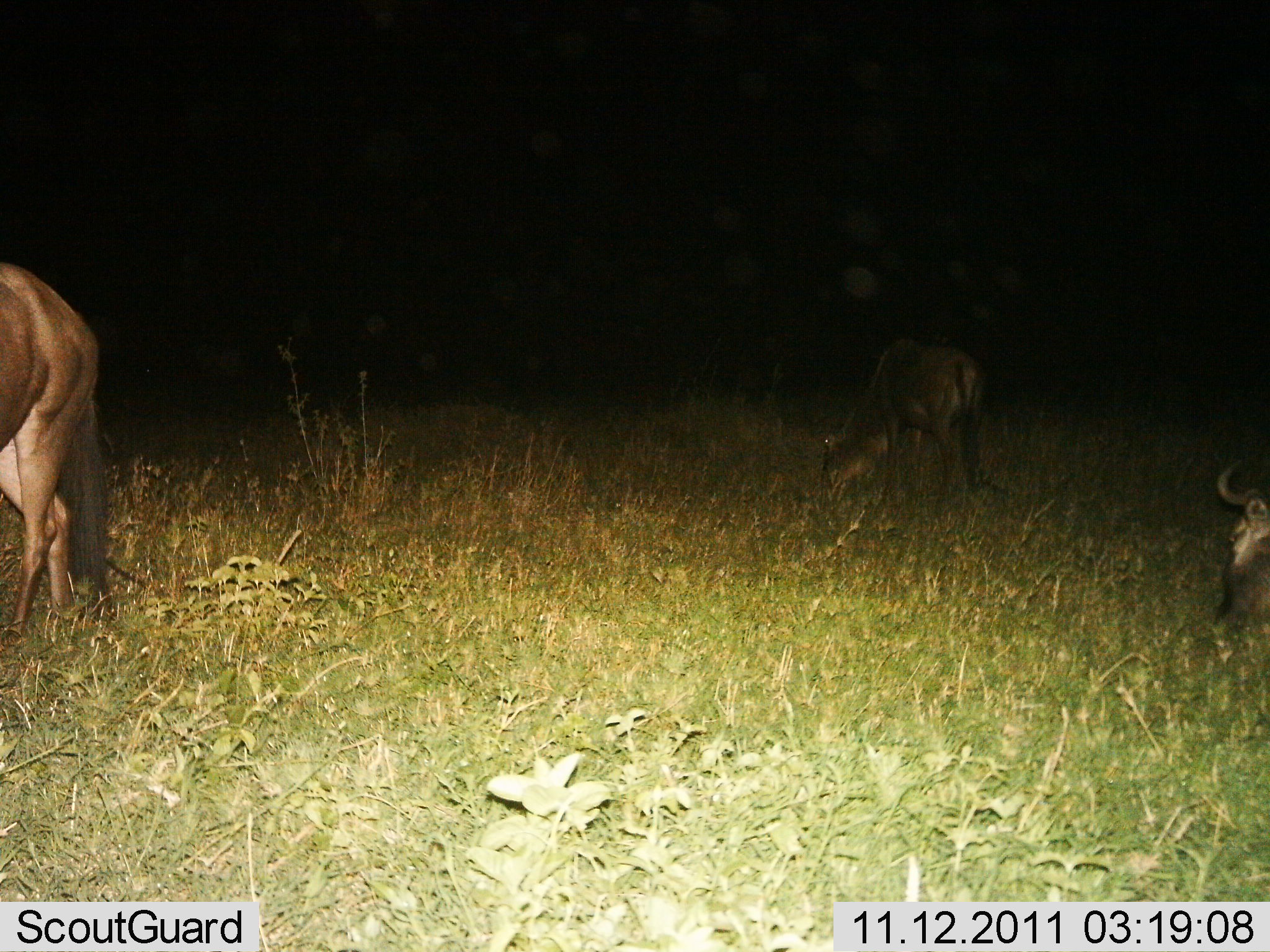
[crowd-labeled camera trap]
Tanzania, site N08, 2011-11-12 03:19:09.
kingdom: Animalia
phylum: Chordata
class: Mammalia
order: Artiodactyla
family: Bovidae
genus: Connochaetes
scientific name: Connochaetes taurinus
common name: blue wildebeest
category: wildebeest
Wildebeest (blue wildebeest) (Connochaetes taurinus), count 3. Behavior (volunteer vote fractions): standing 57%, resting 7%, moving 14%, interacting 0%. Young present (vote fraction): 7%. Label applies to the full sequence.